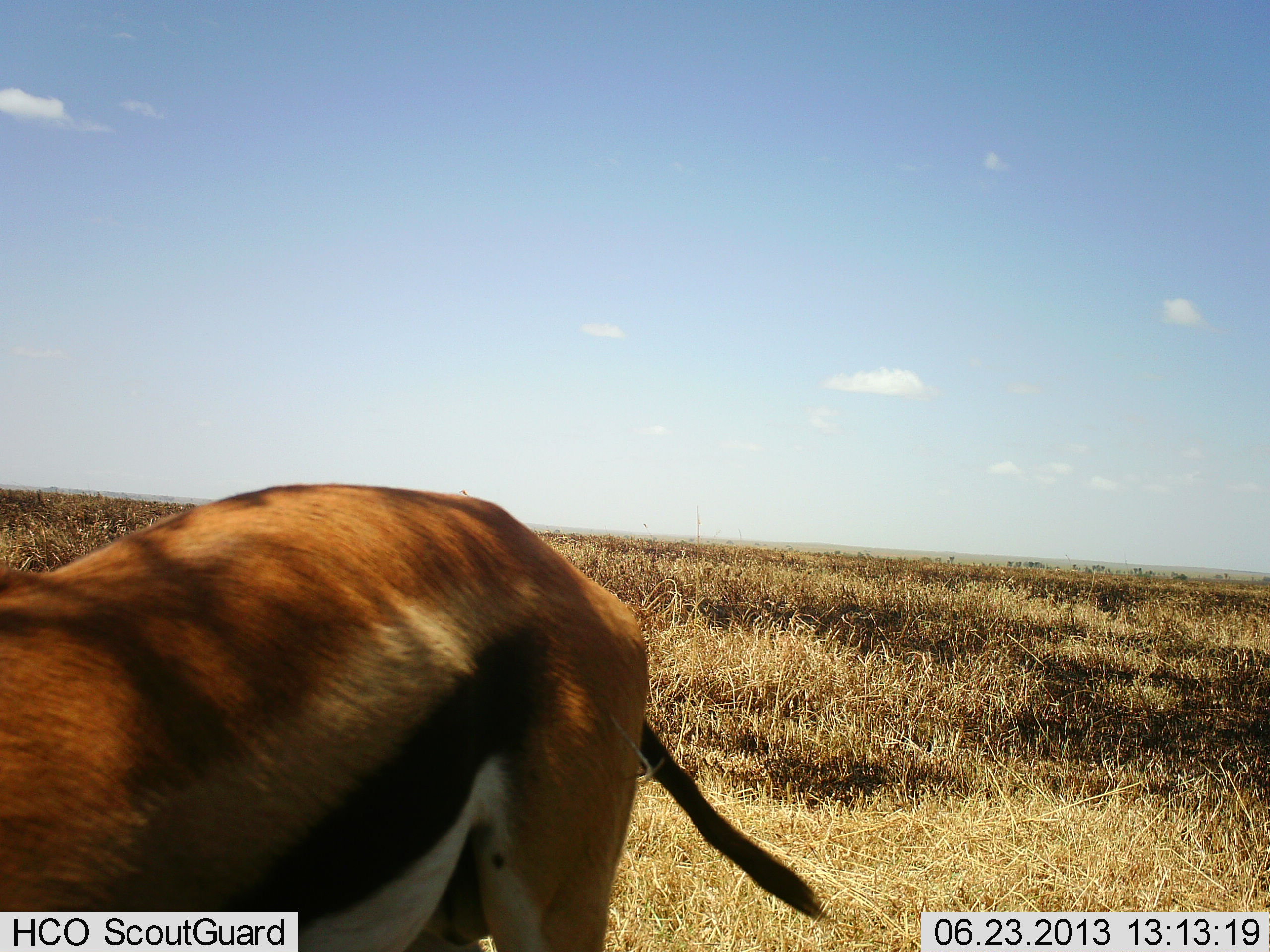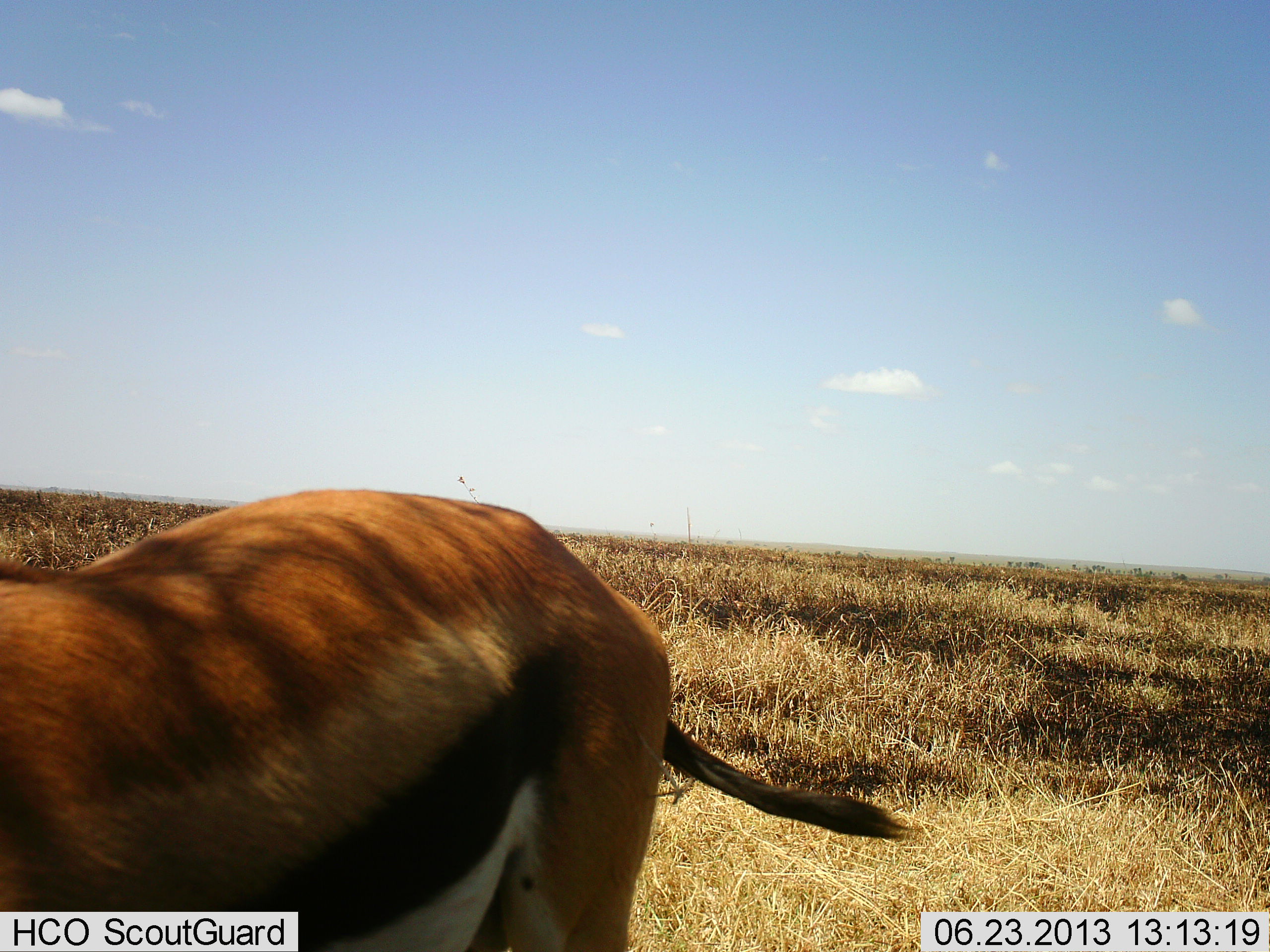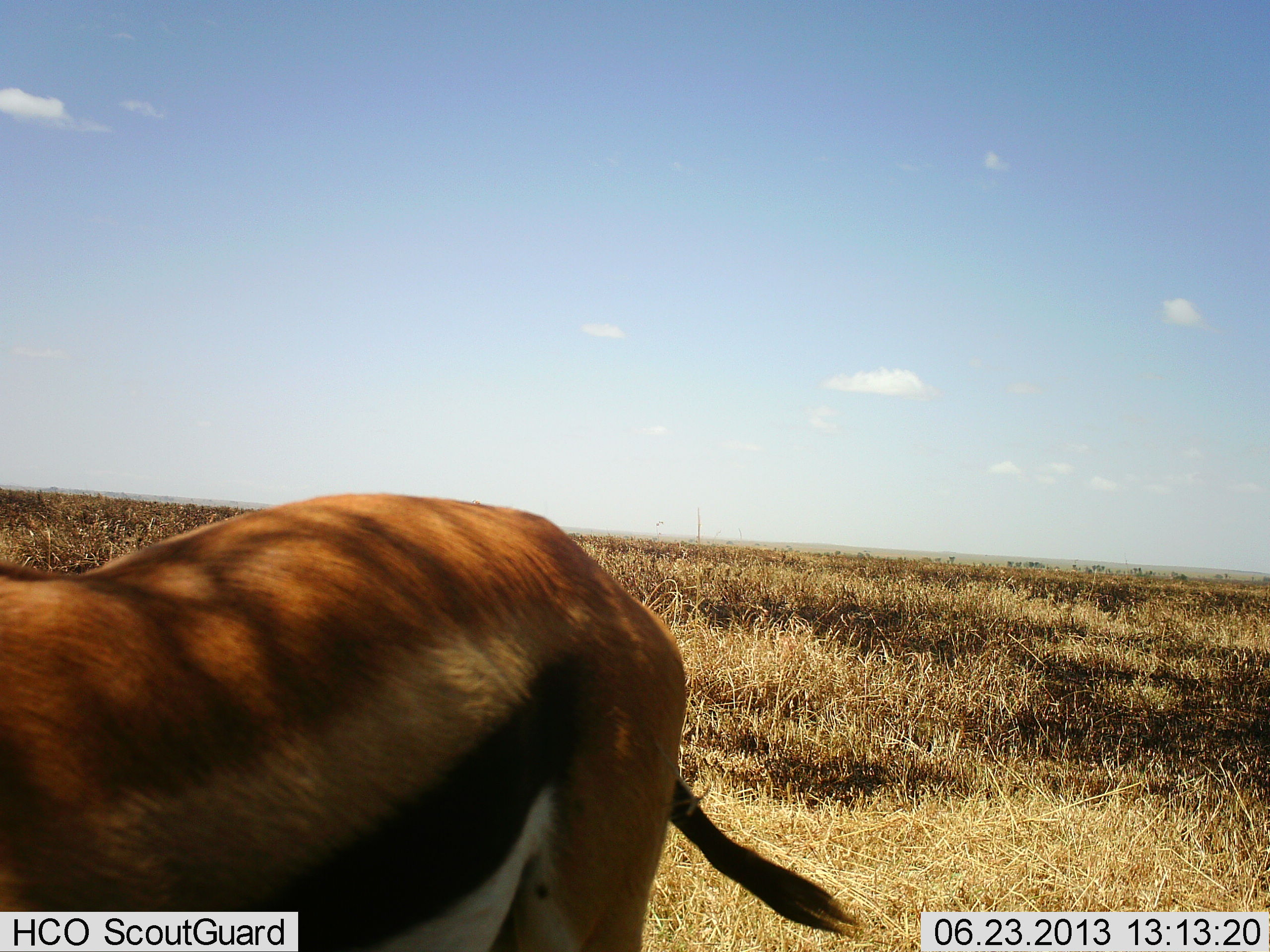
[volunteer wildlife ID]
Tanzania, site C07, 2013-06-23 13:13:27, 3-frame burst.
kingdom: Animalia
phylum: Chordata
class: Mammalia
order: Artiodactyla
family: Bovidae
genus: Eudorcas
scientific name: Eudorcas thomsonii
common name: thomson's gazelle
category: gazellethomsons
Gazellethomsons (thomson's gazelle) (Eudorcas thomsonii), count 1. Behavior (volunteer vote fractions): standing 84%, resting 8%, moving 8%, interacting 0%. Young present (vote fraction): 0%. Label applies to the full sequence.